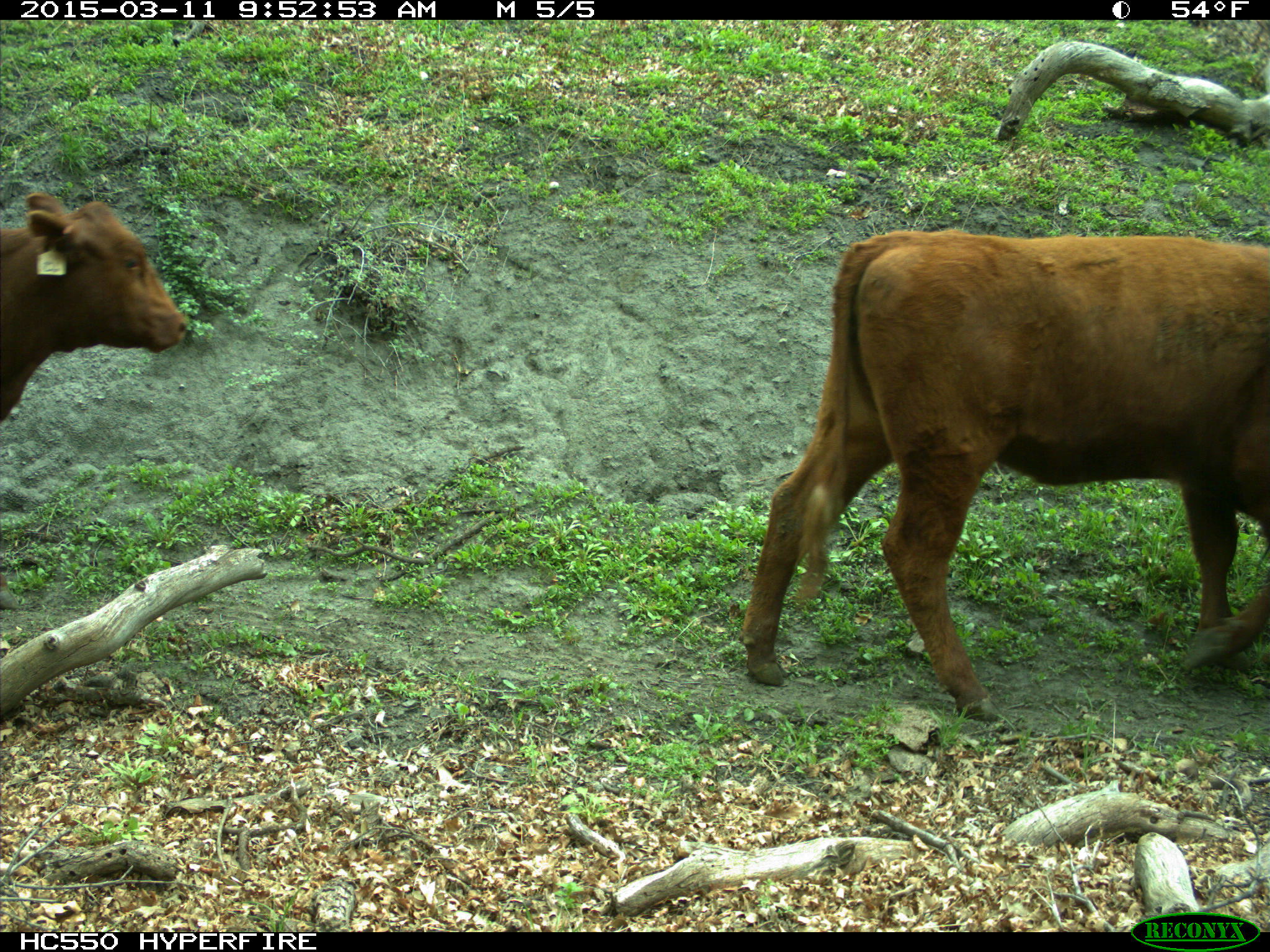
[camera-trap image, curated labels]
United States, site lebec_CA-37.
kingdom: Animalia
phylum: Chordata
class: Mammalia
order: Artiodactyla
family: Bovidae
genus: Bos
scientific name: Bos taurus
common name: domestic cow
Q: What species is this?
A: Bos taurus (domestic cow).